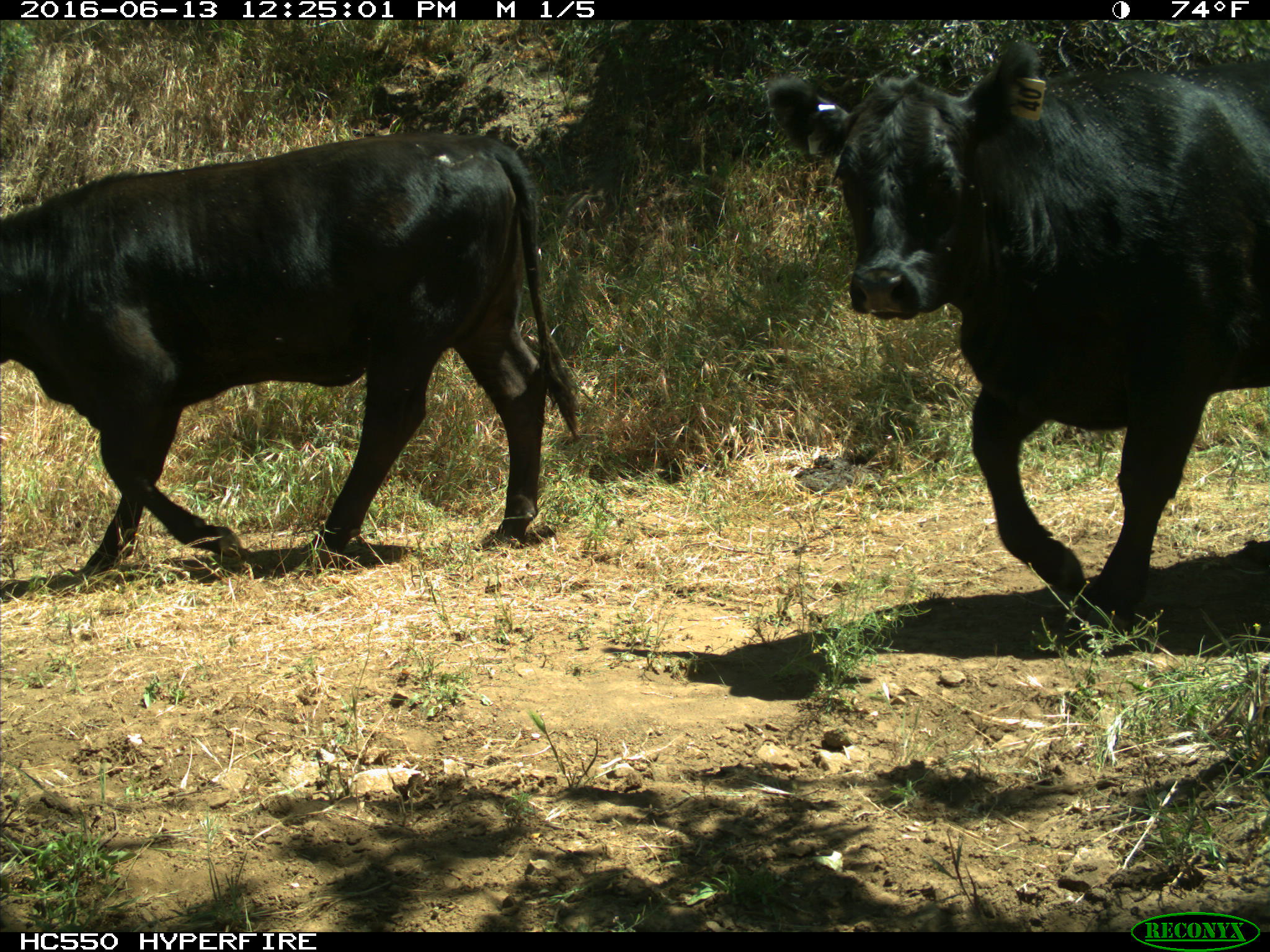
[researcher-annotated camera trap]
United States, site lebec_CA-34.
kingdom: Animalia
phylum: Chordata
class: Mammalia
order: Artiodactyla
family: Bovidae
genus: Bos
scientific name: Bos taurus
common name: domestic cow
Bos taurus (domestic cow).